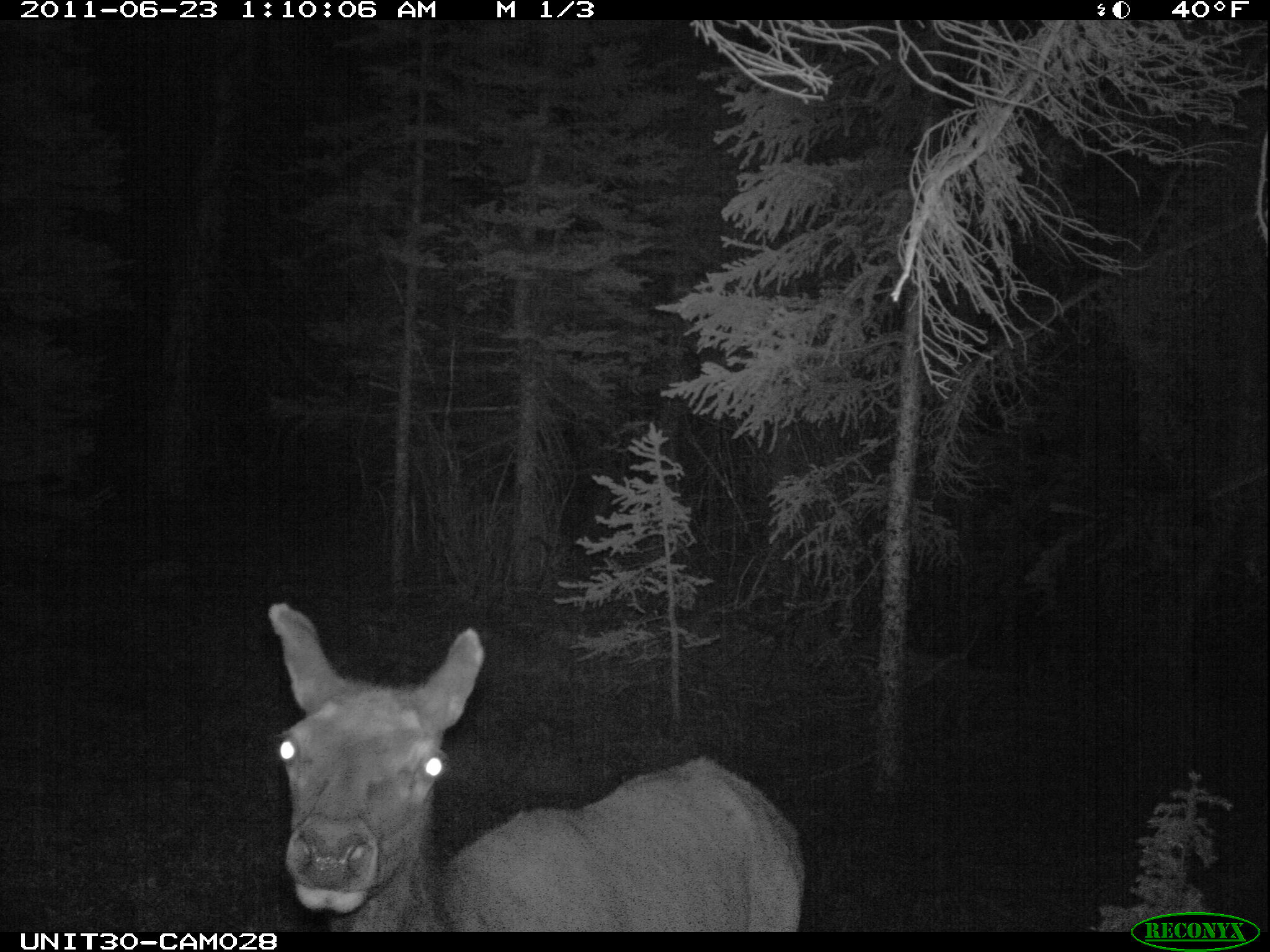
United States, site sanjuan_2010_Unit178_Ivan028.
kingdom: Animalia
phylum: Chordata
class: Mammalia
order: Artiodactyla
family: Cervidae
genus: Cervus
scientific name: Cervus elaphus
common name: red deer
Cervus elaphus (red deer).